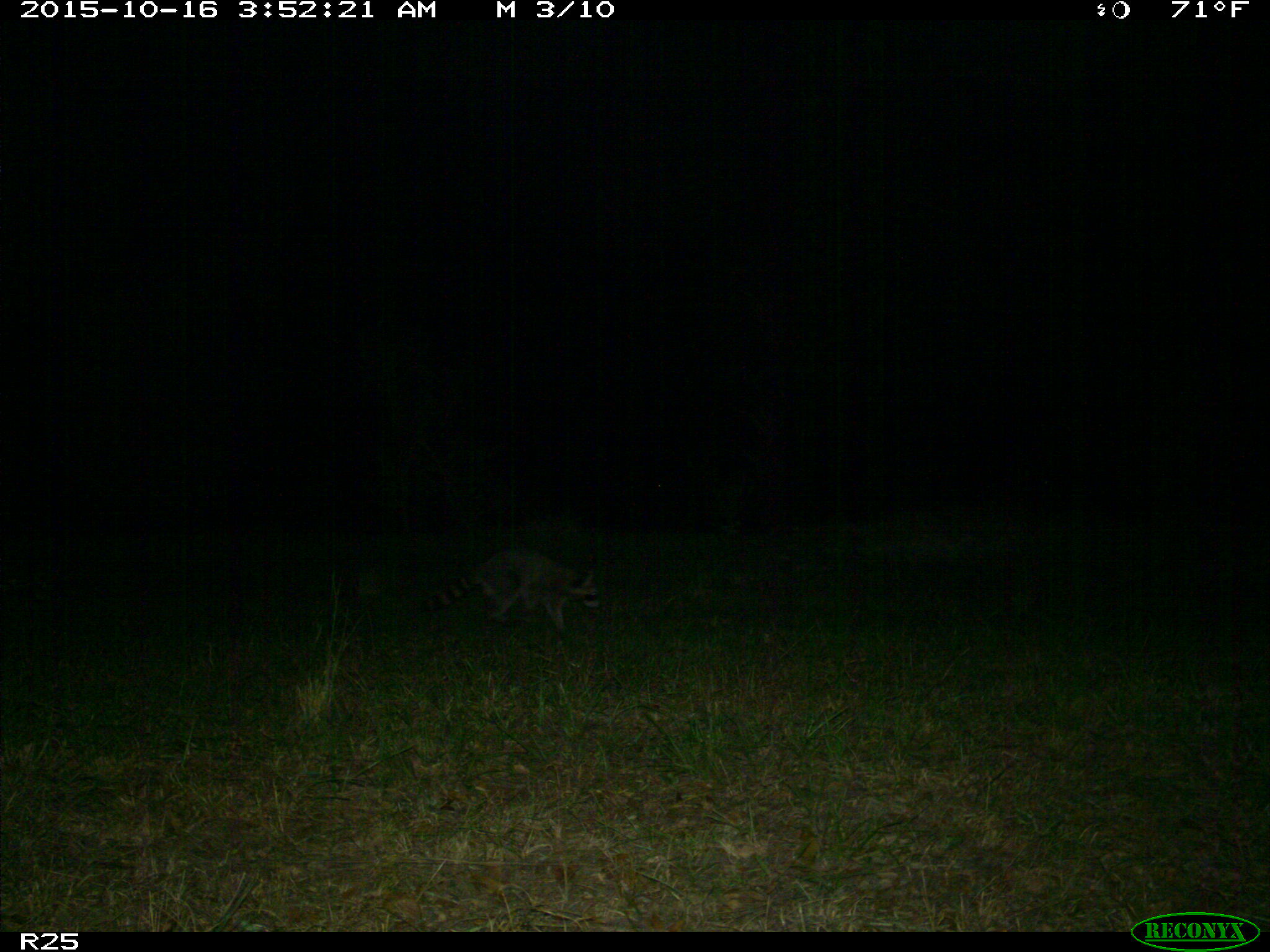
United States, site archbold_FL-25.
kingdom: Animalia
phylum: Chordata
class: Mammalia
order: Artiodactyla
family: Bovidae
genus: Bos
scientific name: Bos taurus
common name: domestic cow